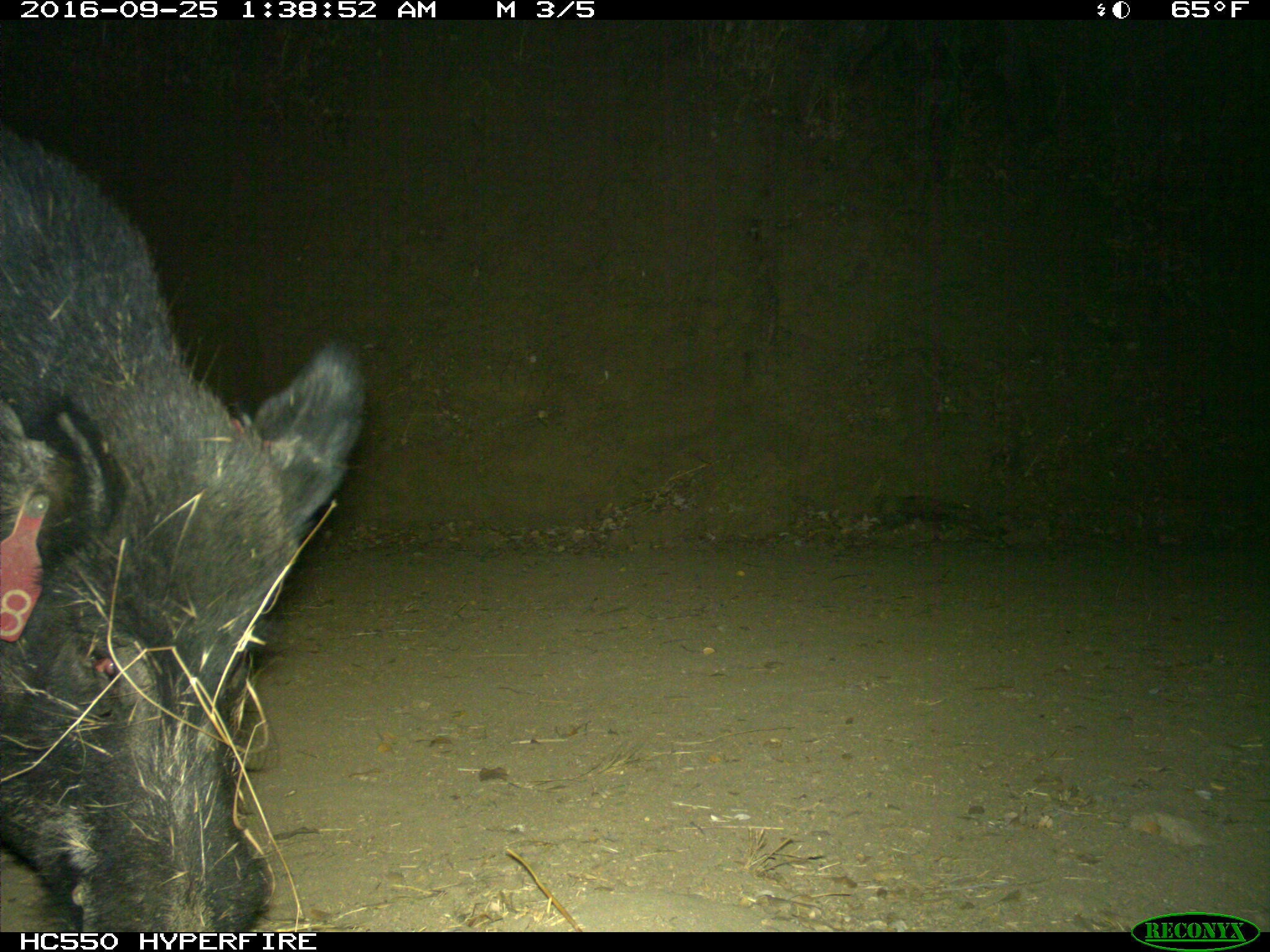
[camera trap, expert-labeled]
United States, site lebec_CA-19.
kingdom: Animalia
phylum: Chordata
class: Mammalia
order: Artiodactyla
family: Suidae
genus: Sus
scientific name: Sus scrofa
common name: wild boar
Sus scrofa (wild boar).